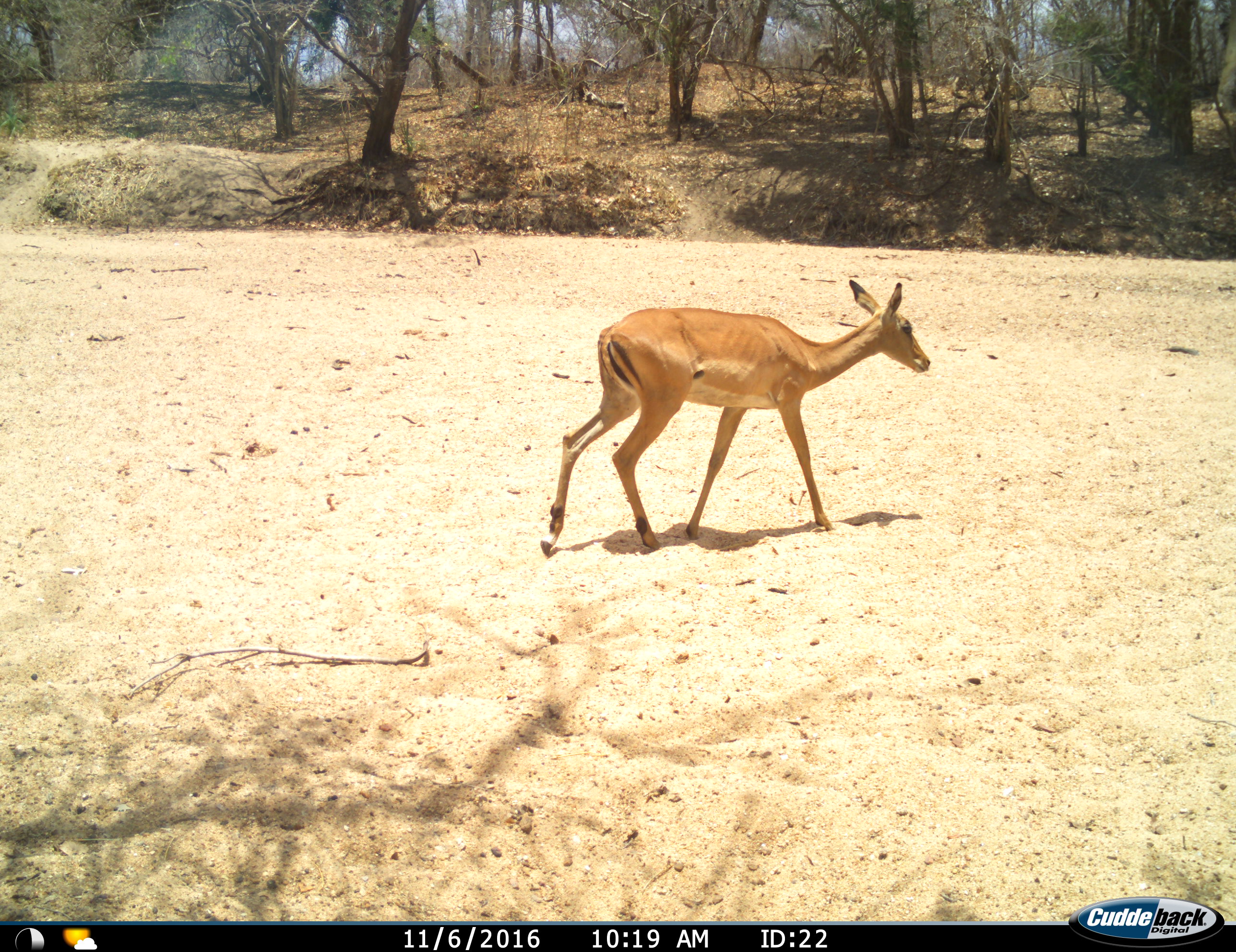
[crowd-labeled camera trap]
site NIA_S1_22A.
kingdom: Animalia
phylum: Chordata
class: Mammalia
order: Artiodactyla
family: Bovidae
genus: Aepyceros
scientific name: Aepyceros melampus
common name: impala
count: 1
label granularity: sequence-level